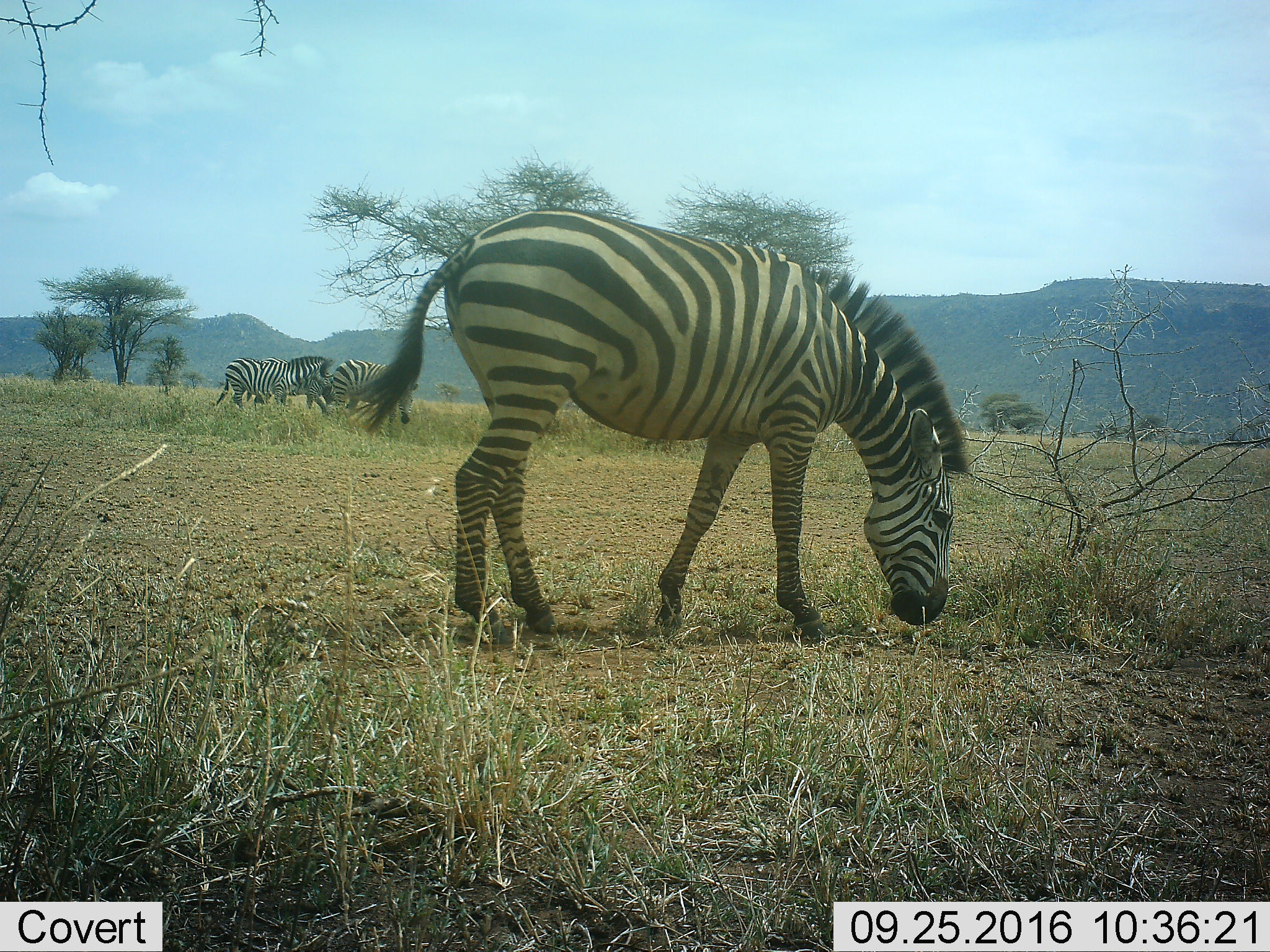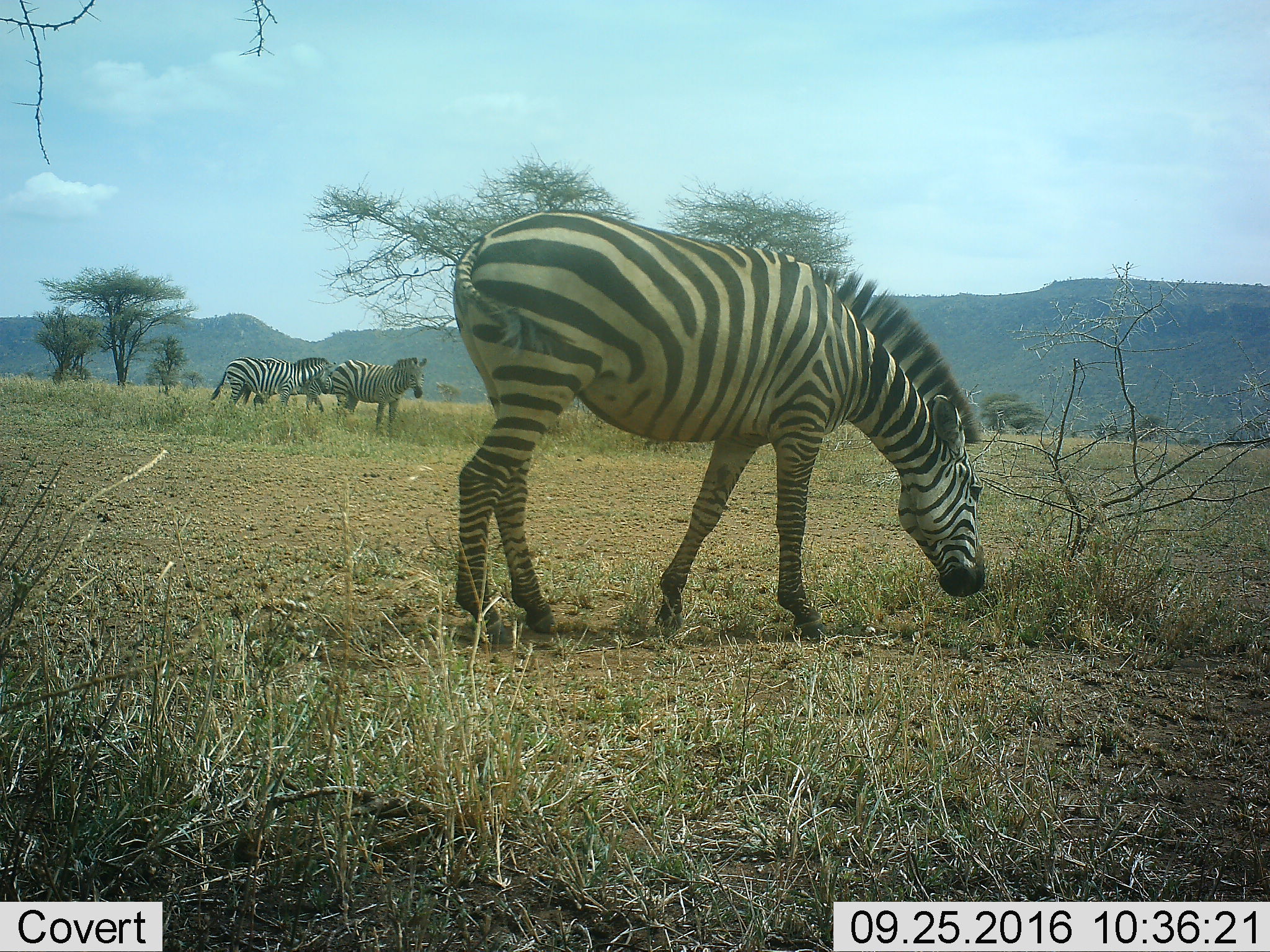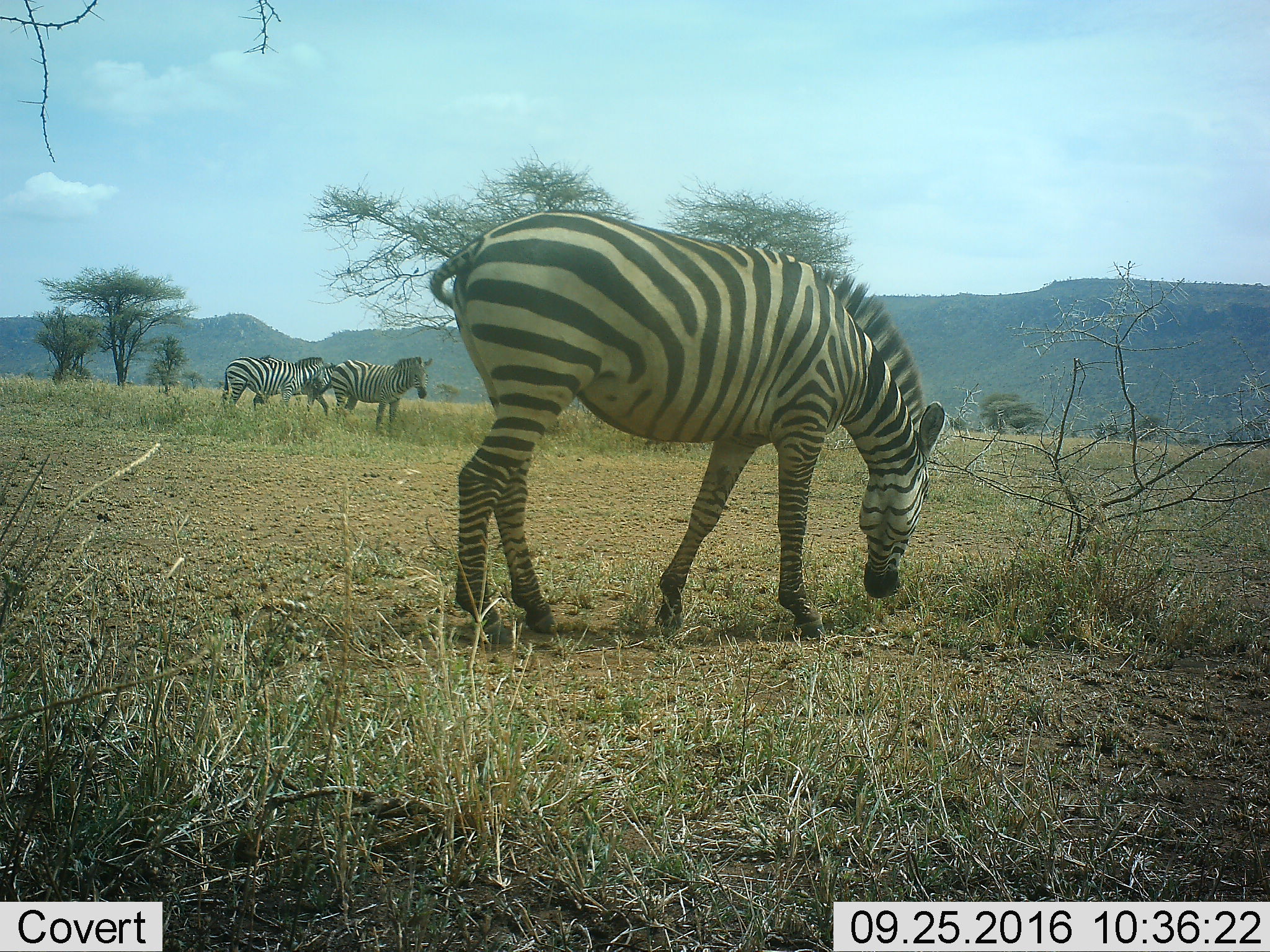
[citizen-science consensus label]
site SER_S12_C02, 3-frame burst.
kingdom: Animalia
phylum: Chordata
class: Mammalia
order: Perissodactyla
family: Equidae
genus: Equus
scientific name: Equus quagga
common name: plains zebra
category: zebraplains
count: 4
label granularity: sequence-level